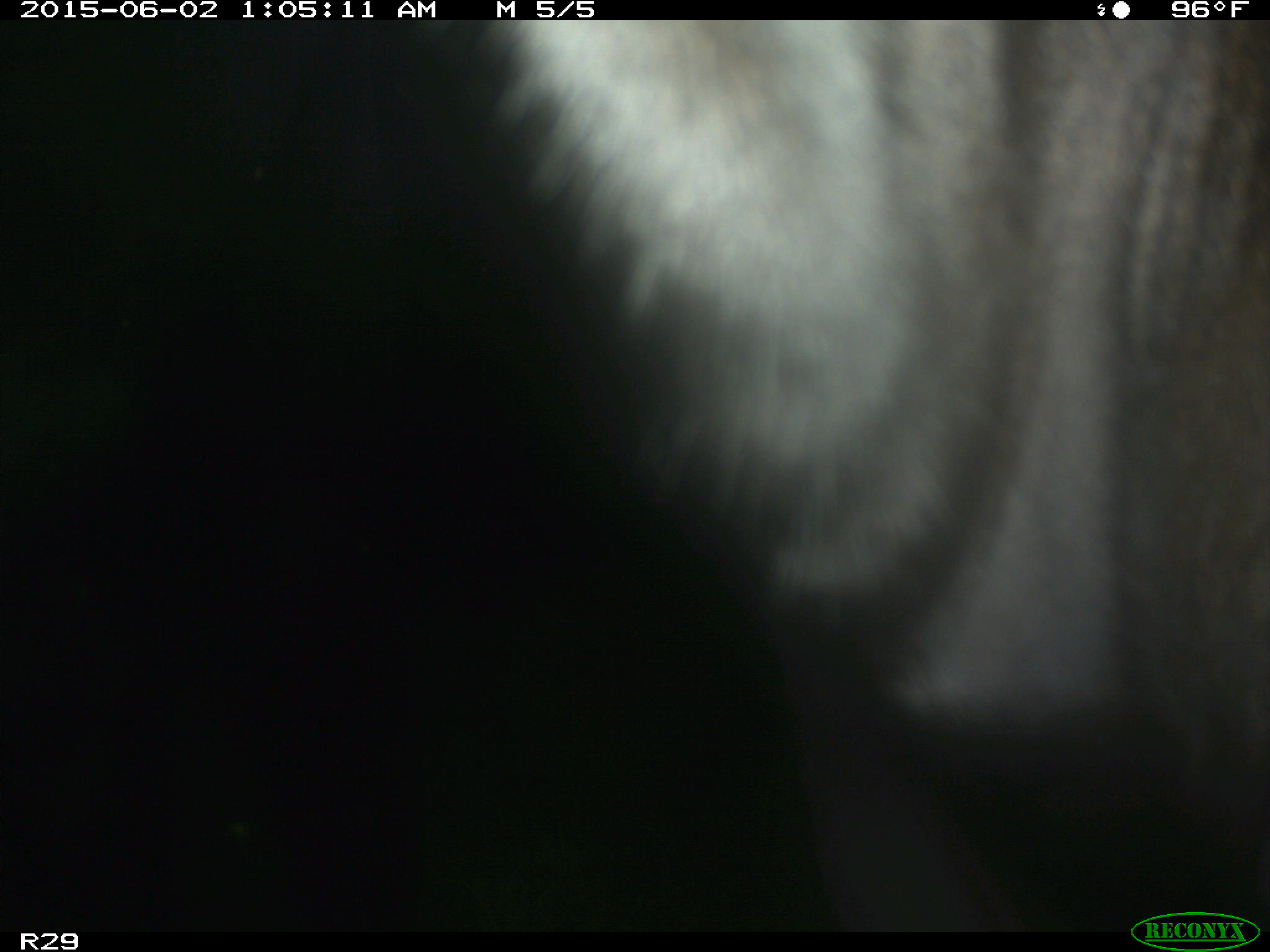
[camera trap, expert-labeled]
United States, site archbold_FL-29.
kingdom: Animalia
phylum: Chordata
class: Mammalia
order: Artiodactyla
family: Bovidae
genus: Bos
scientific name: Bos taurus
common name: domestic cow